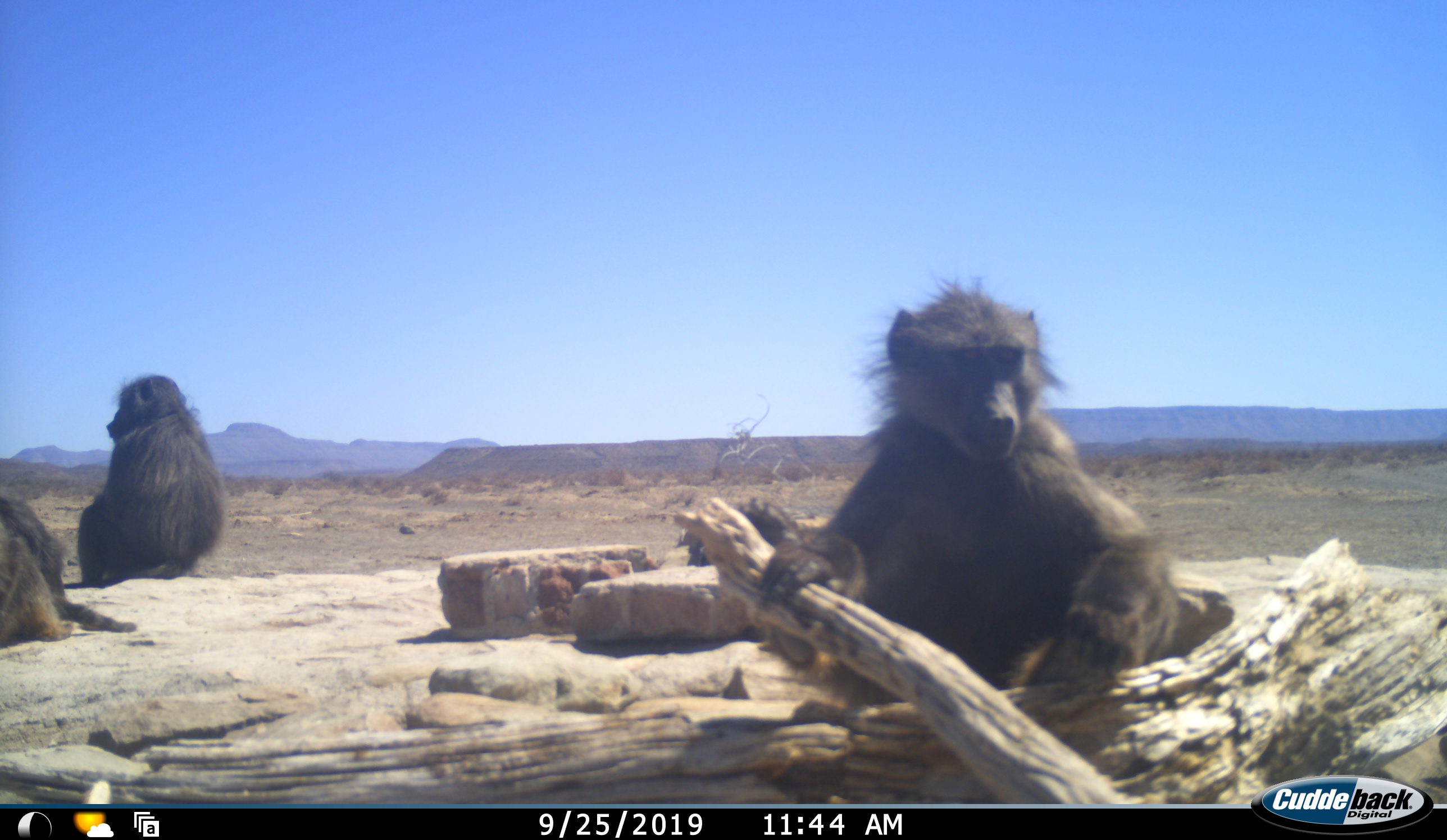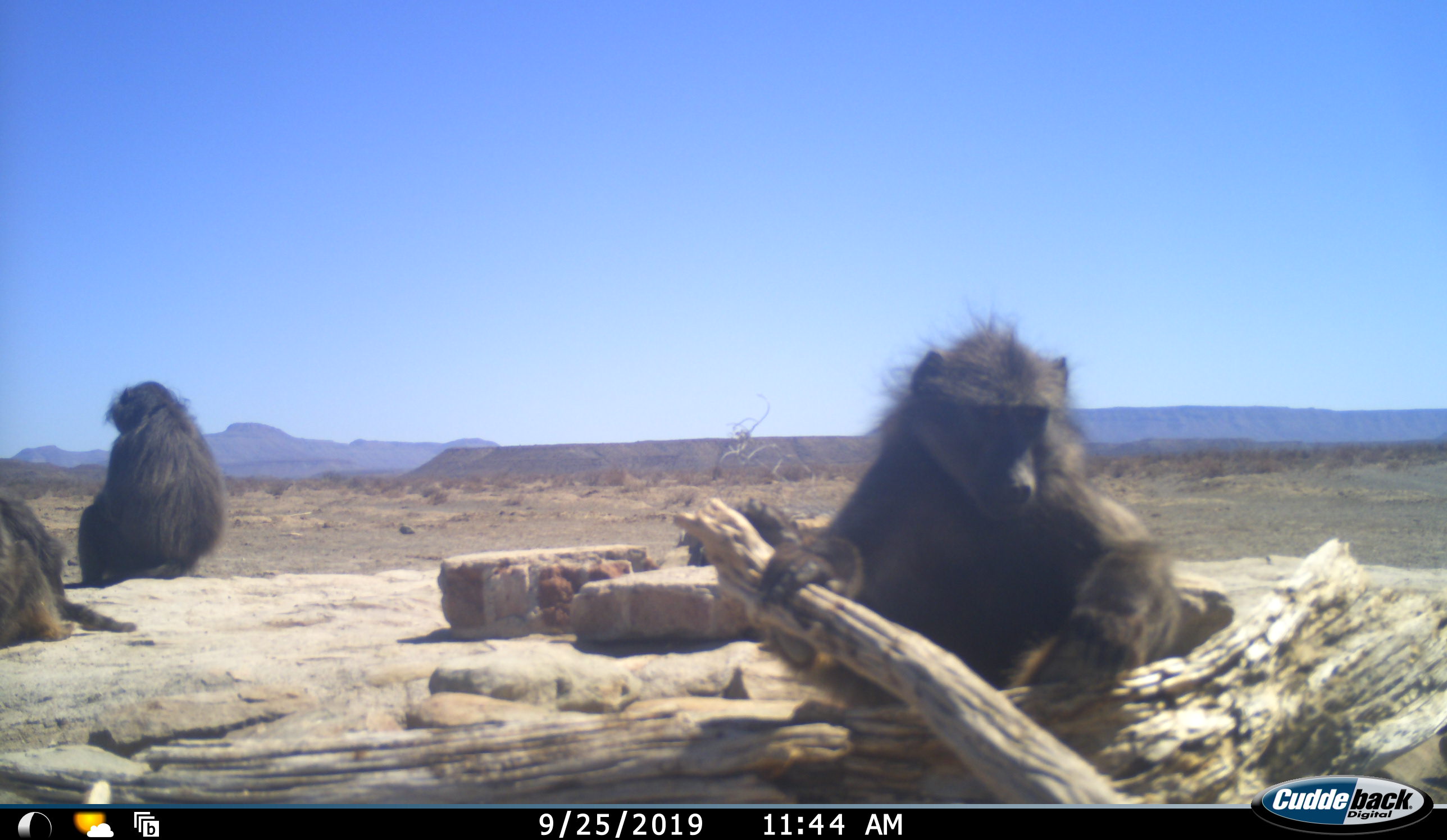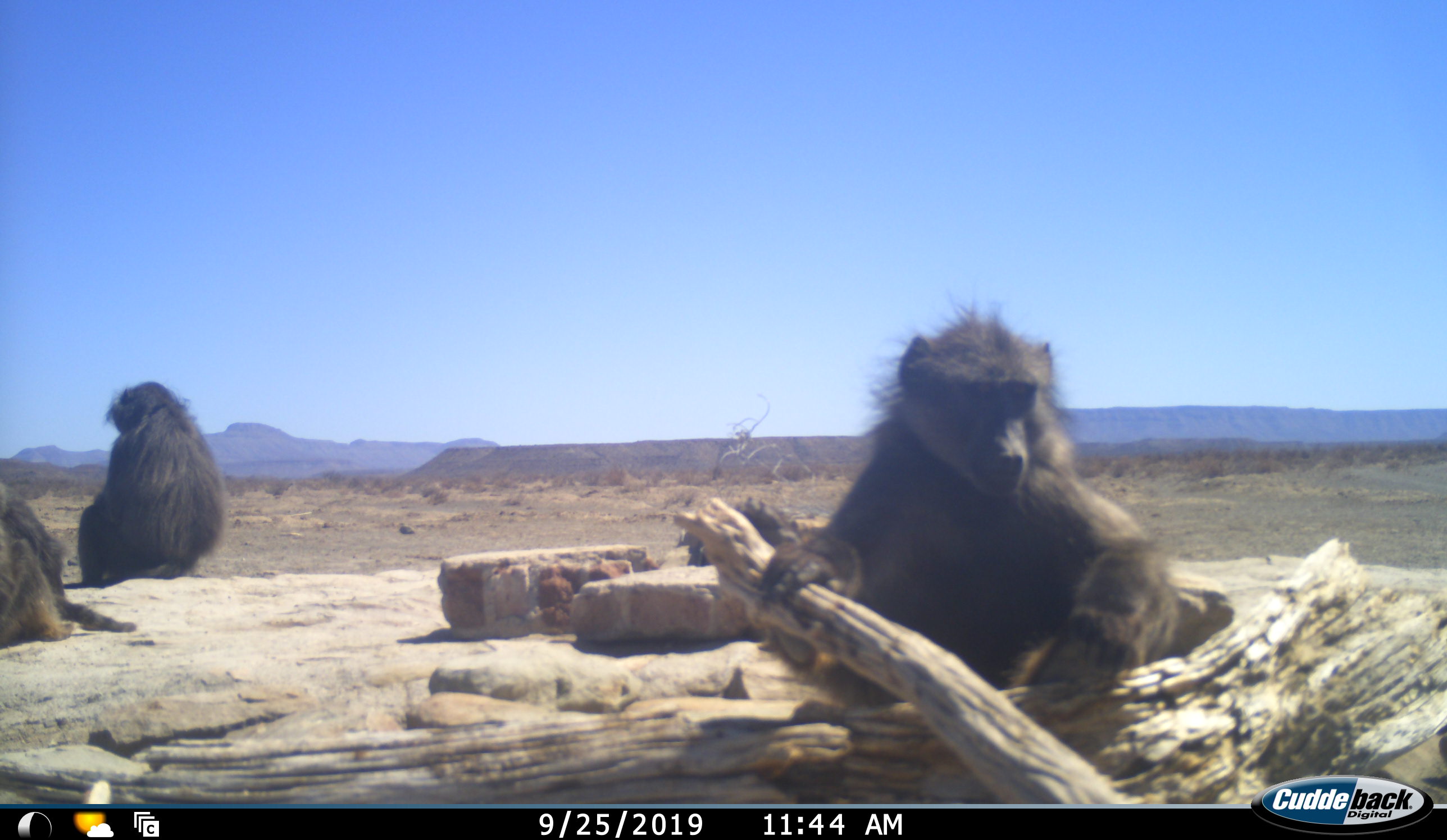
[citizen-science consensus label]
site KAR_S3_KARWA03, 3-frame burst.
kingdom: Animalia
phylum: Chordata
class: Mammalia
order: Primates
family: Cercopithecidae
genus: Papio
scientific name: Papio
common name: baboon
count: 4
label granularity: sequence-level